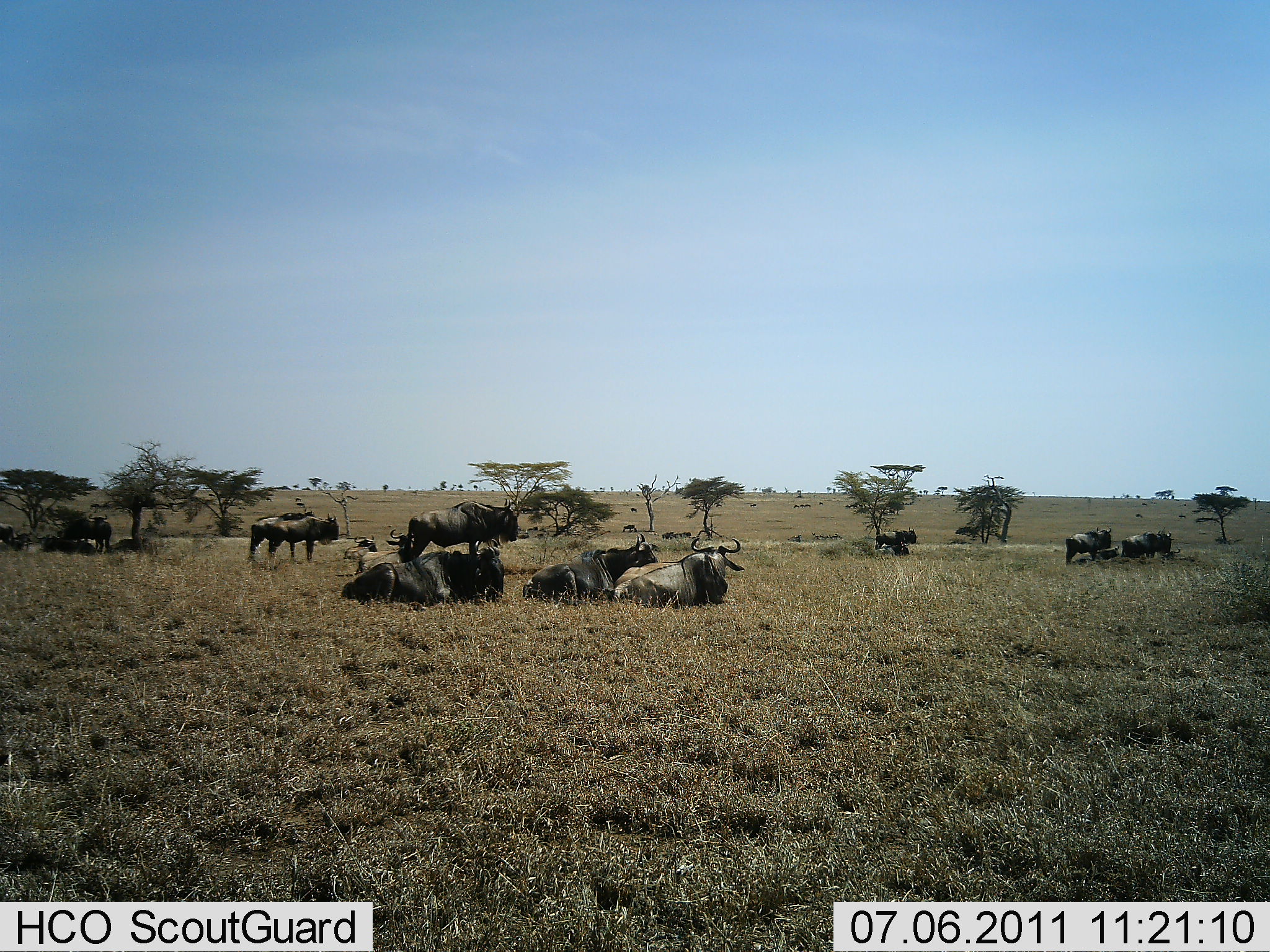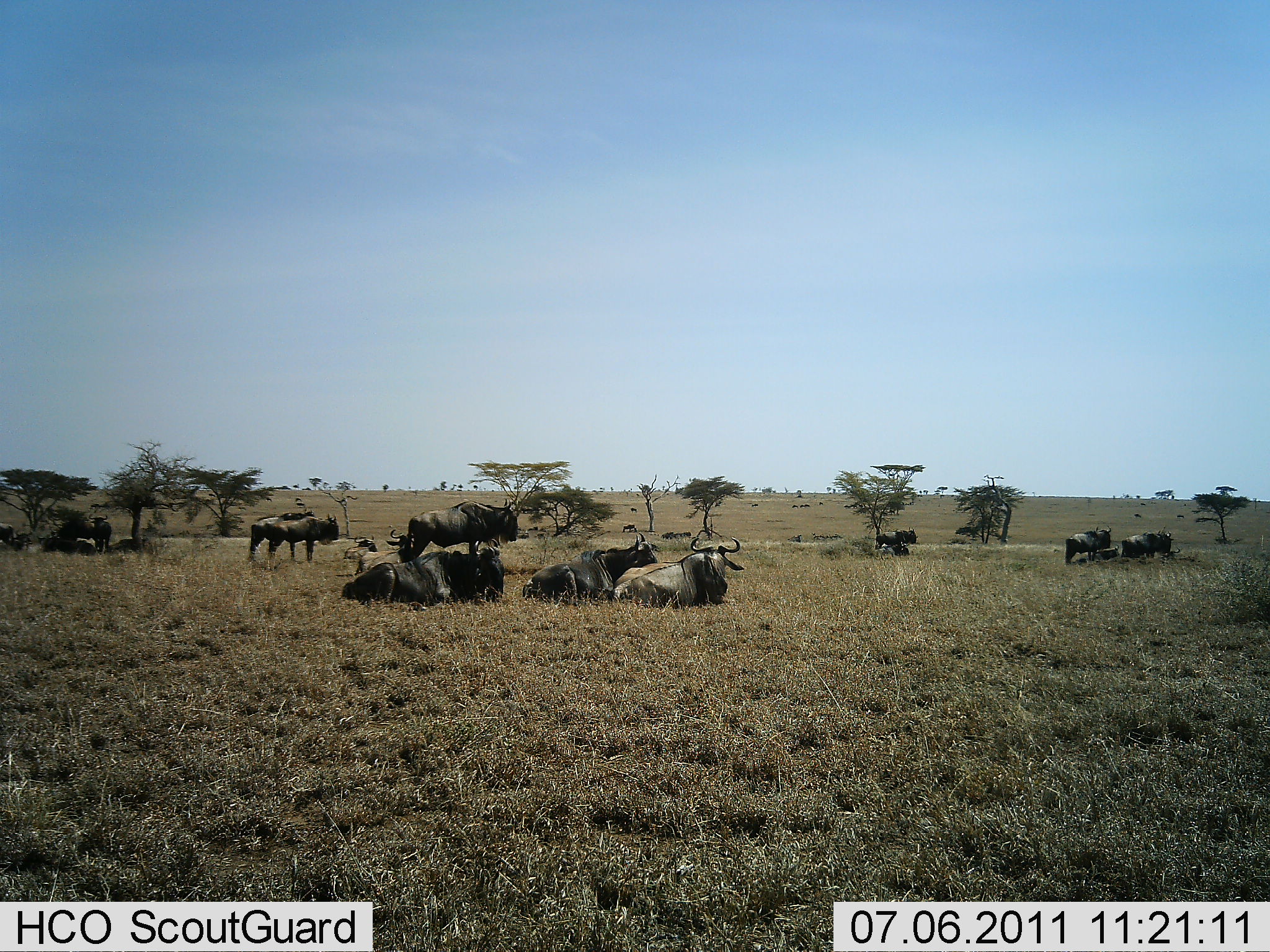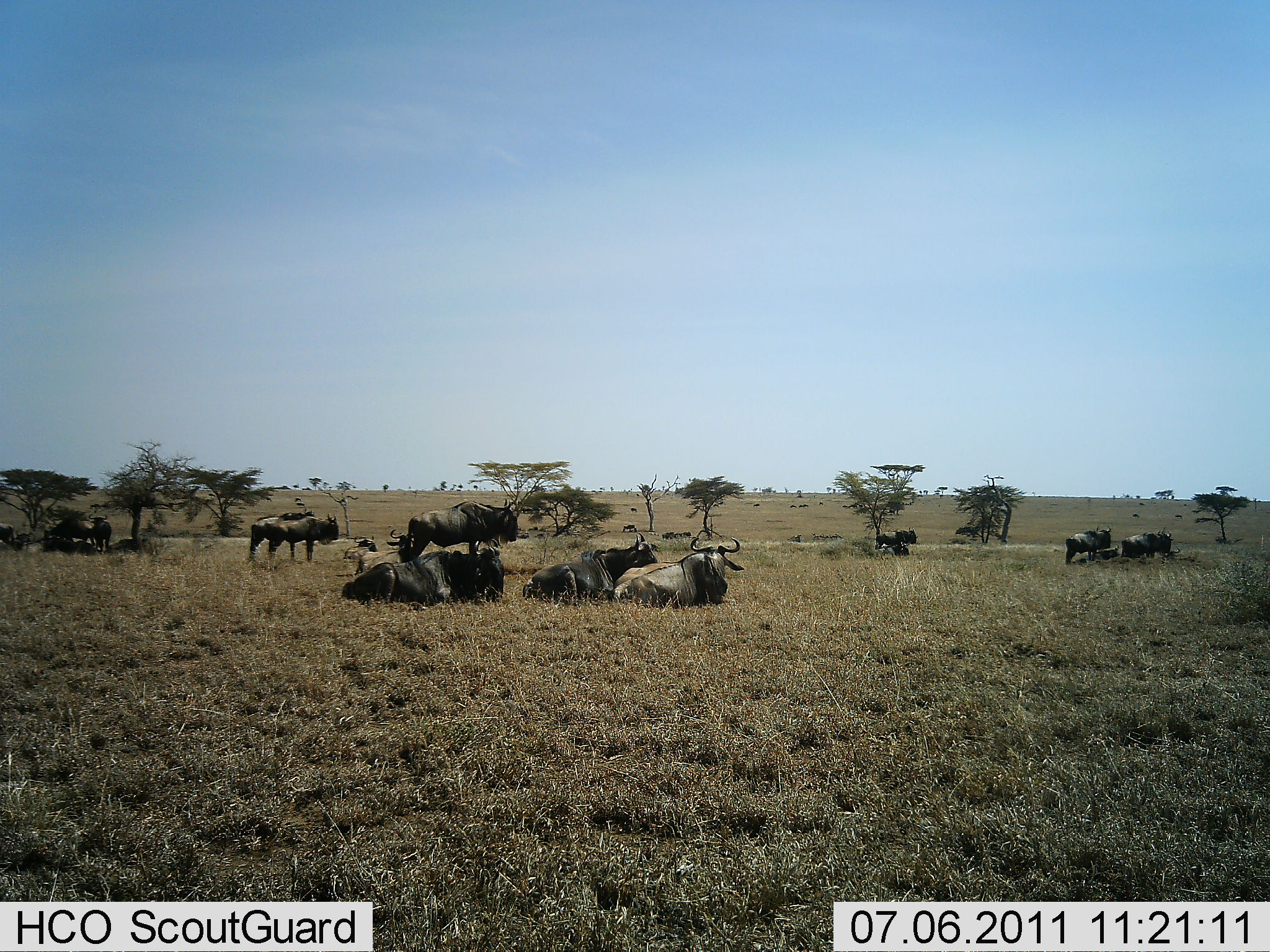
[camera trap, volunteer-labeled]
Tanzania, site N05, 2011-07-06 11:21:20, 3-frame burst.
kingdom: Animalia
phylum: Chordata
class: Mammalia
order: Artiodactyla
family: Bovidae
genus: Connochaetes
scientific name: Connochaetes taurinus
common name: blue wildebeest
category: wildebeest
Wildebeest (blue wildebeest) (Connochaetes taurinus), count 11-50. Behavior (volunteer vote fractions): standing 64%, resting 100%, moving 9%, interacting 27%. Young present (vote fraction): 0%. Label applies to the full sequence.